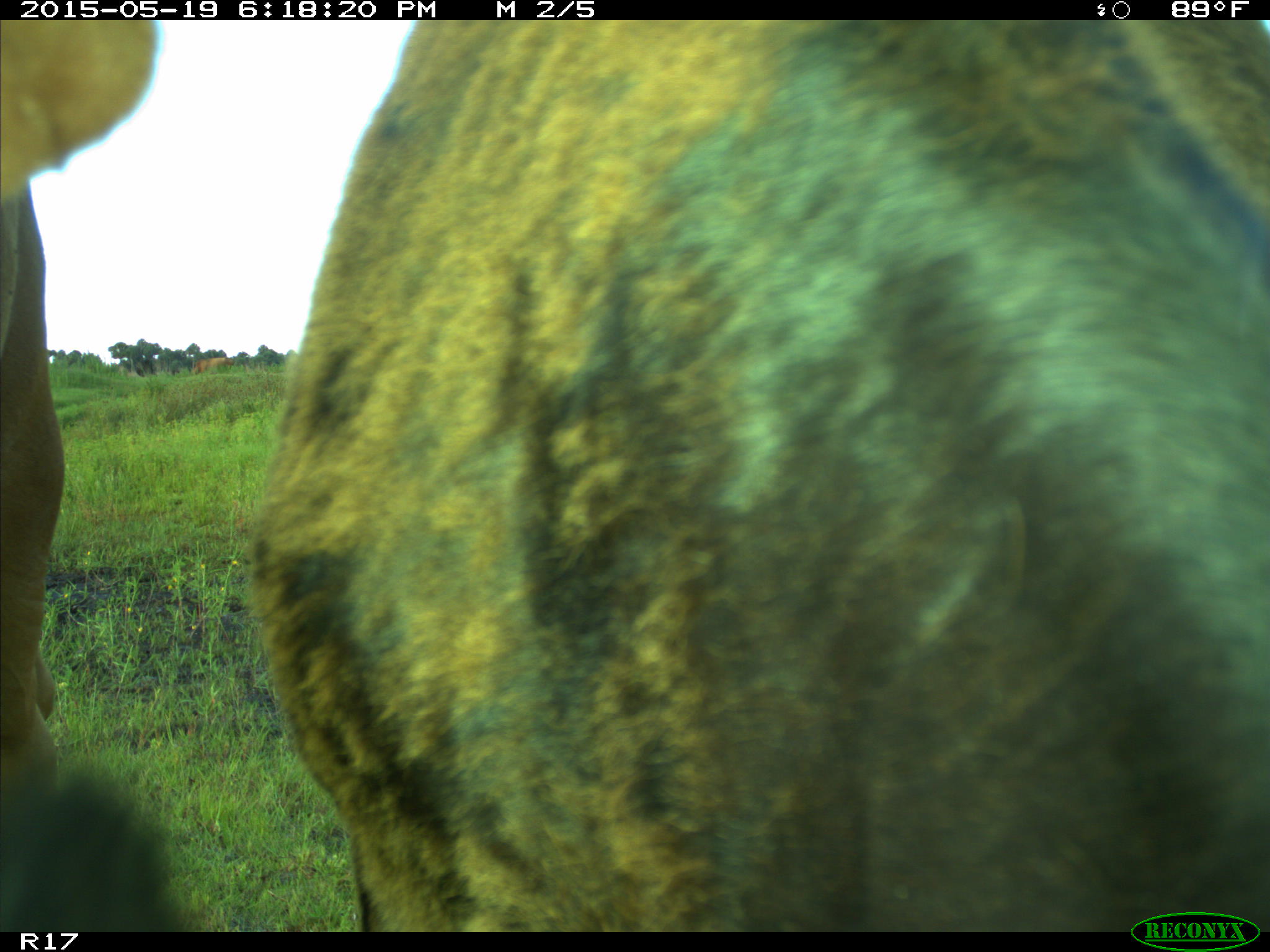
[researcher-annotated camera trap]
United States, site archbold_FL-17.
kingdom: Animalia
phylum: Chordata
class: Mammalia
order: Artiodactyla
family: Bovidae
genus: Bos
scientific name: Bos taurus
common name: domestic cow